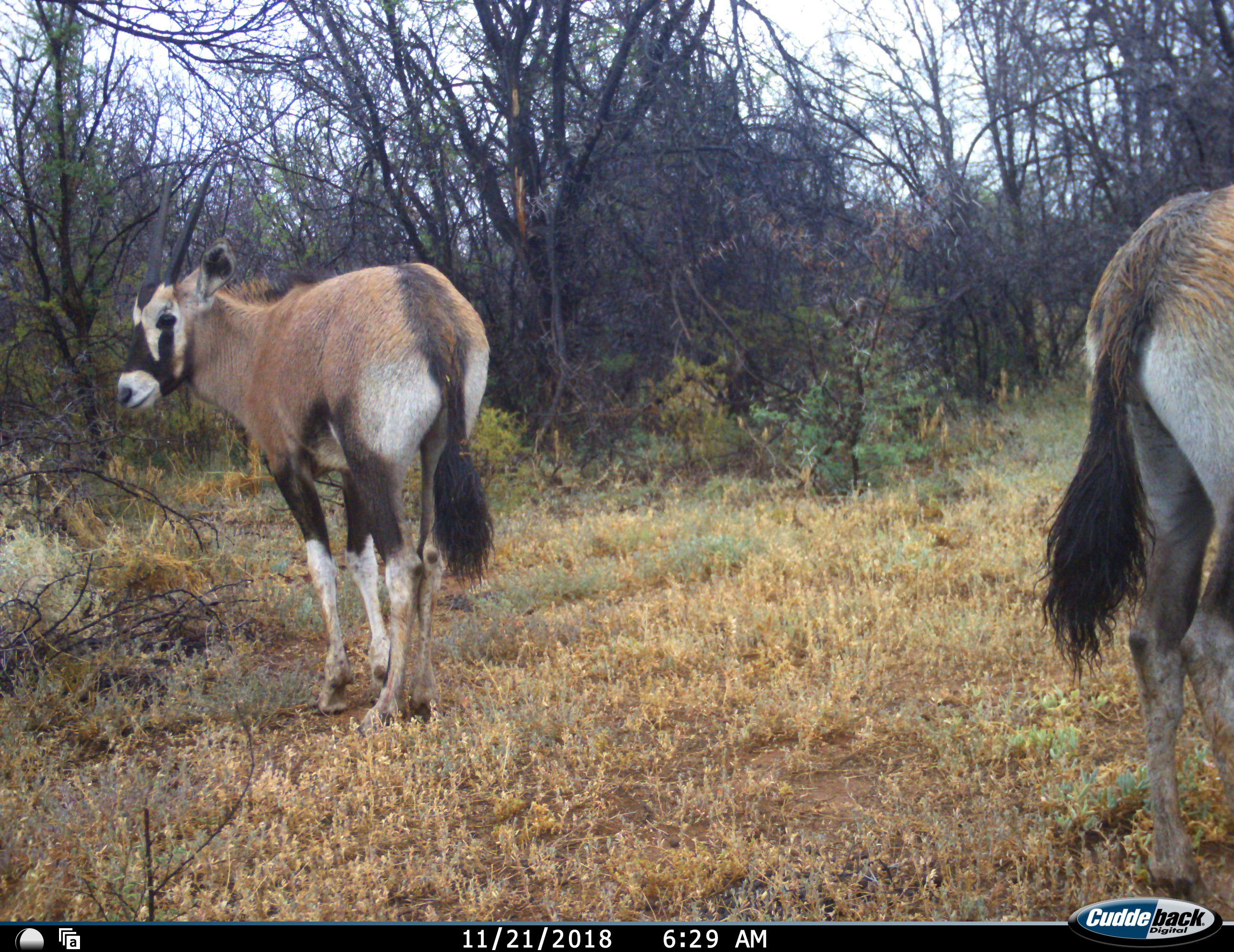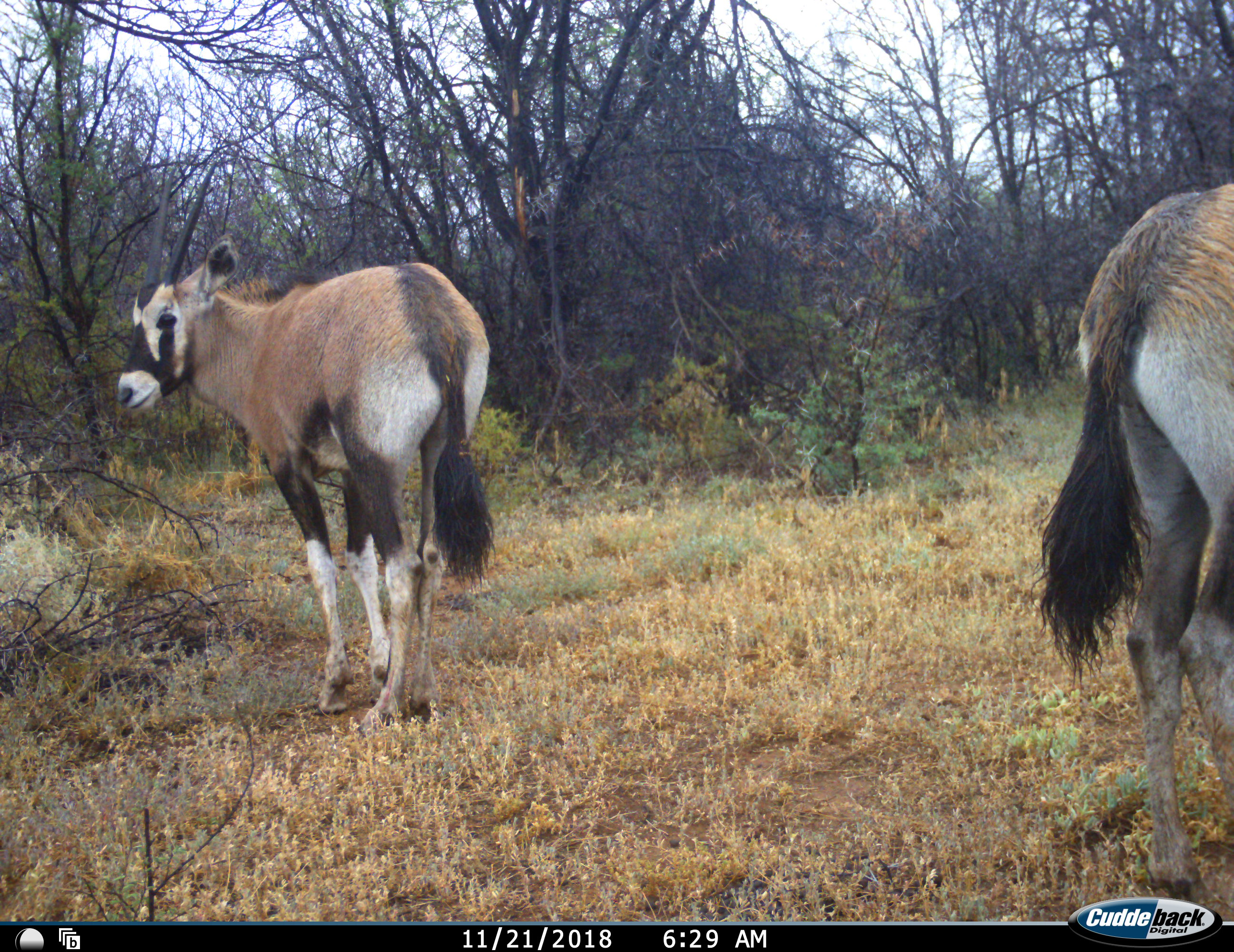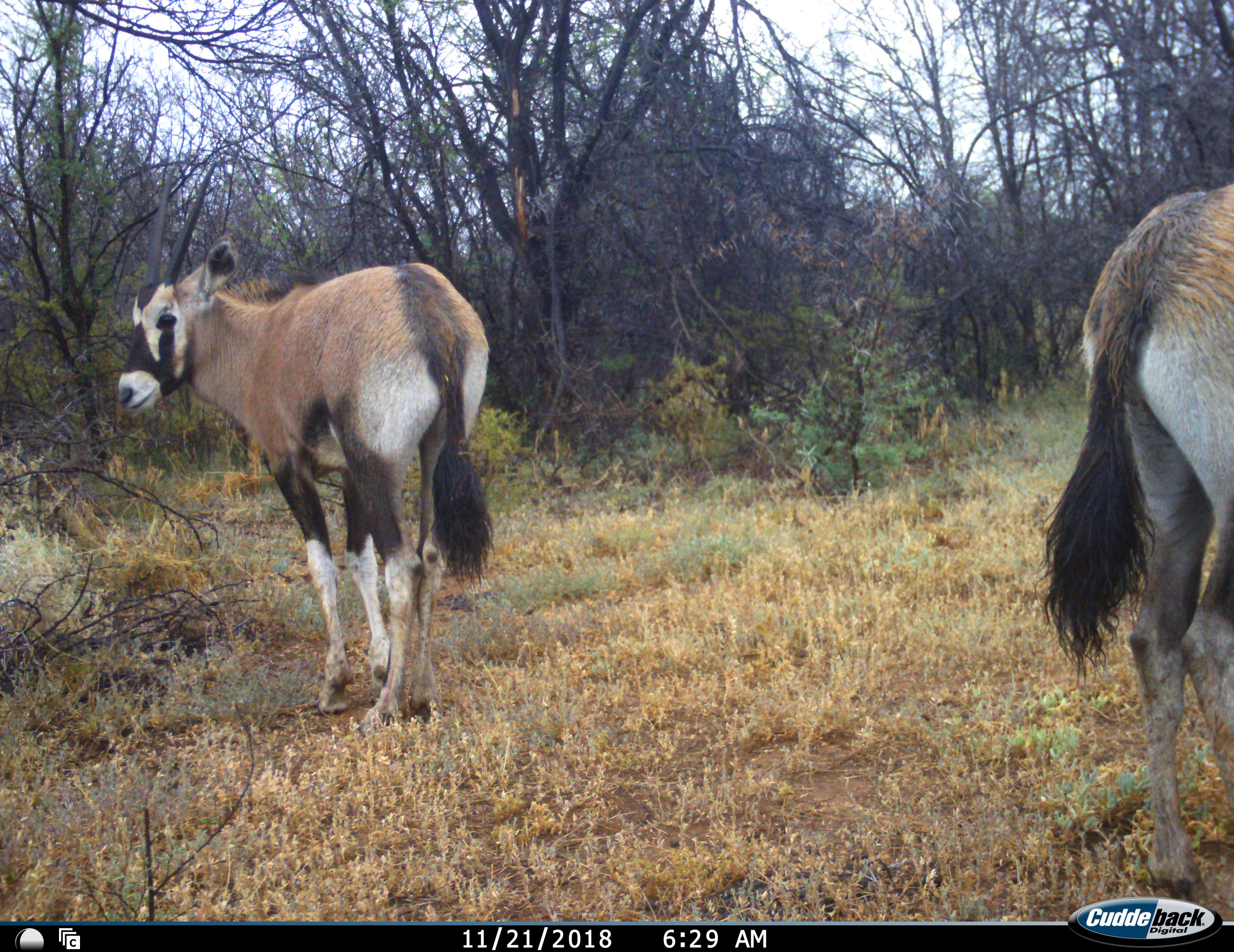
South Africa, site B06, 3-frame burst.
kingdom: Animalia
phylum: Chordata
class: Mammalia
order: Artiodactyla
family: Bovidae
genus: Oryx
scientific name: Oryx gazella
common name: gemsbok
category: gemsbokoryx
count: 2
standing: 90%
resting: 0%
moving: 10%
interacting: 0%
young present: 10%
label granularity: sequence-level